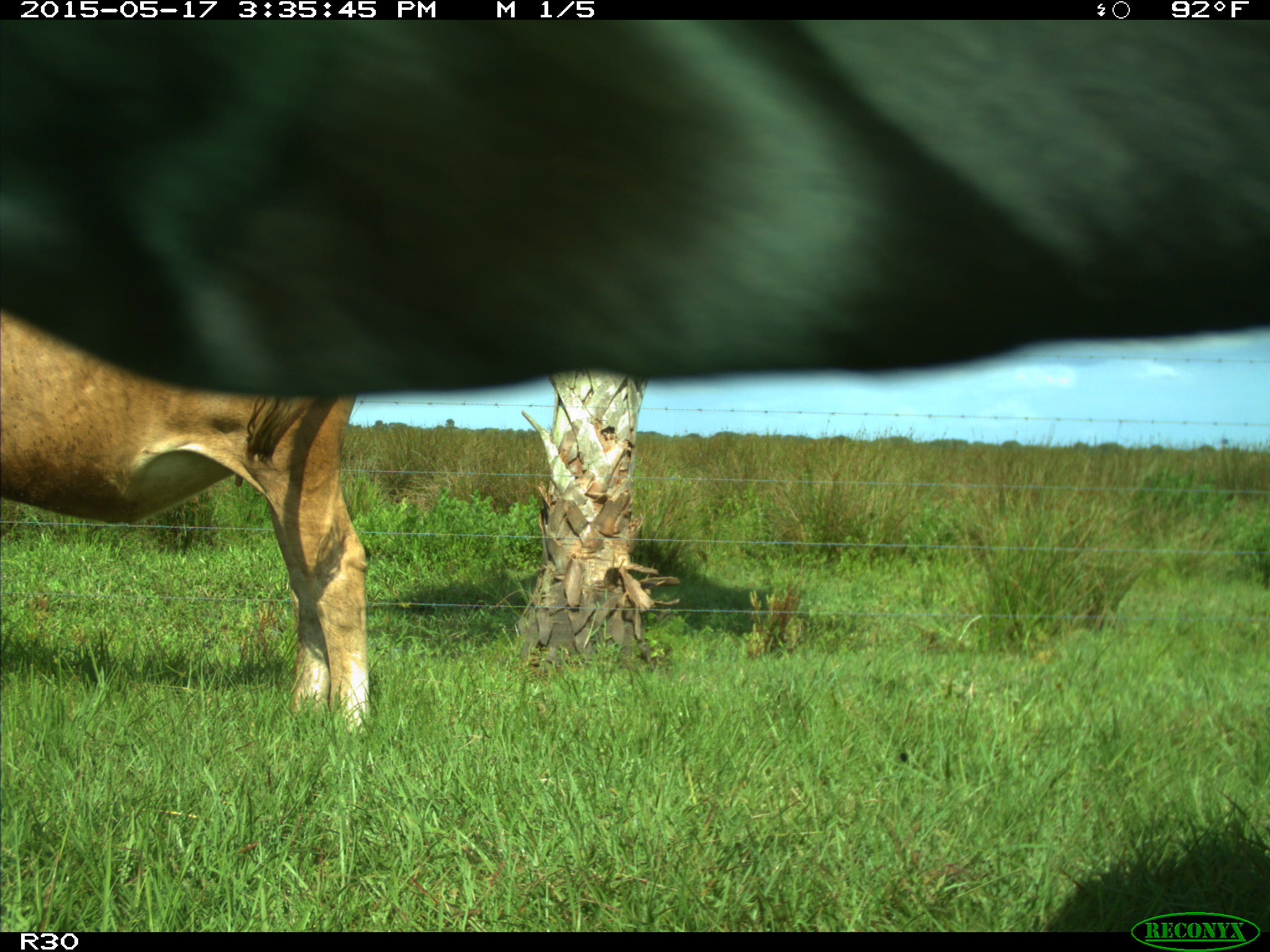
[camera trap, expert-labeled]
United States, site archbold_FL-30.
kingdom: Animalia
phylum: Chordata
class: Mammalia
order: Artiodactyla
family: Bovidae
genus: Bos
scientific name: Bos taurus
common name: domestic cow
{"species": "Bos taurus (domestic cow)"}